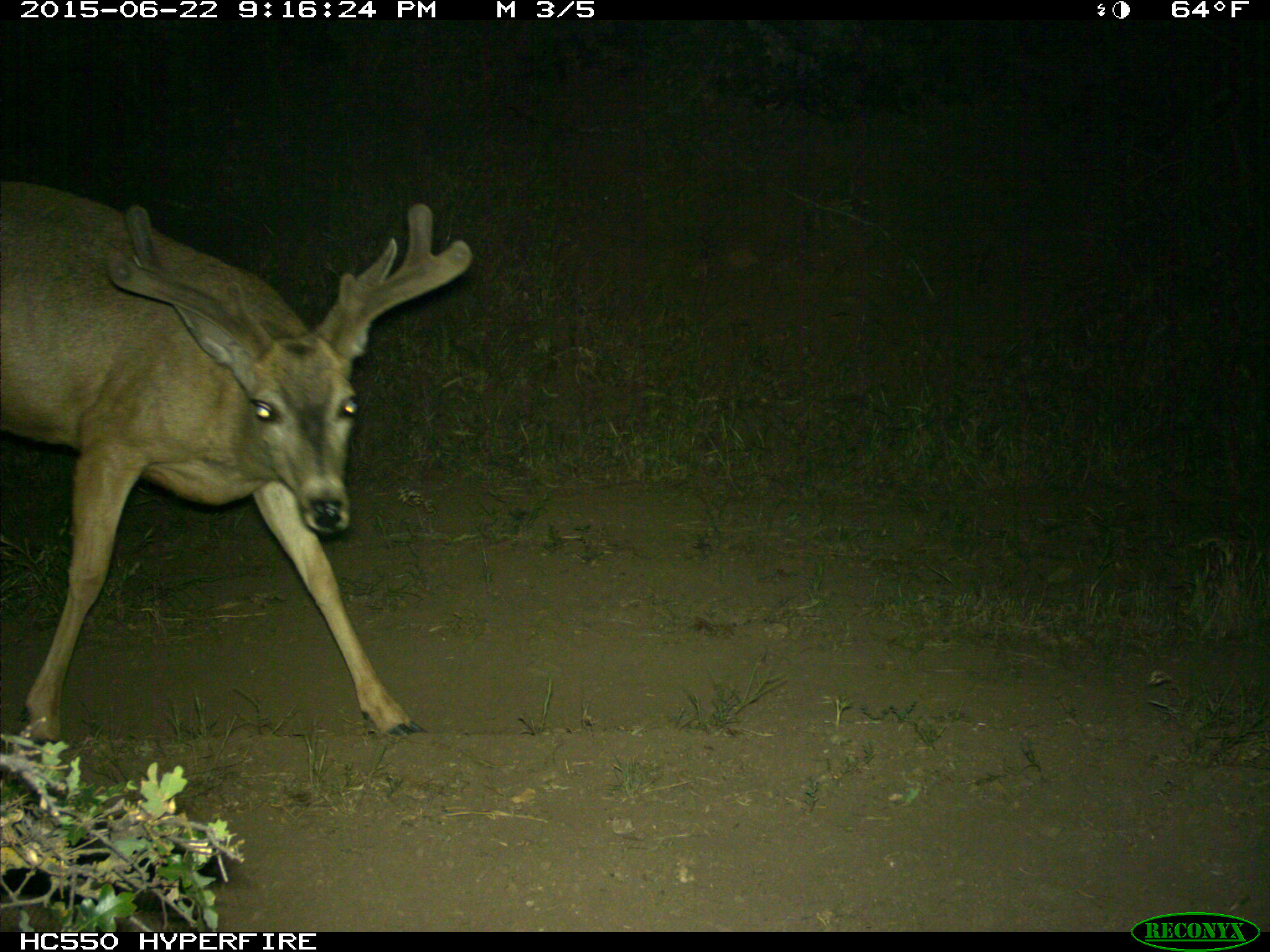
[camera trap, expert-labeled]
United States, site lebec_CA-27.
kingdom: Animalia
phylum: Chordata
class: Mammalia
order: Artiodactyla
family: Cervidae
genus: Odocoileus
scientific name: Odocoileus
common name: deer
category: unidentified deer